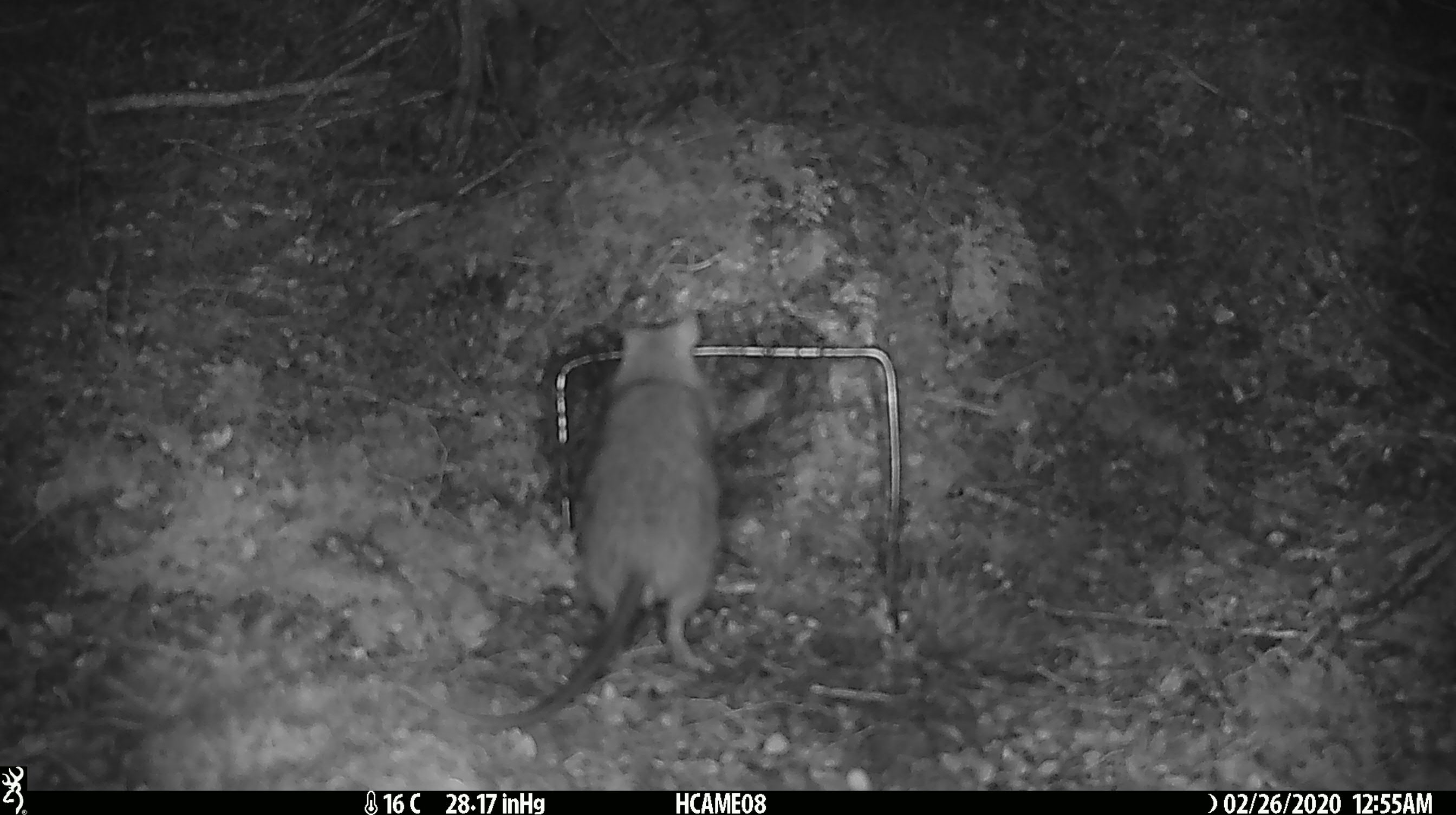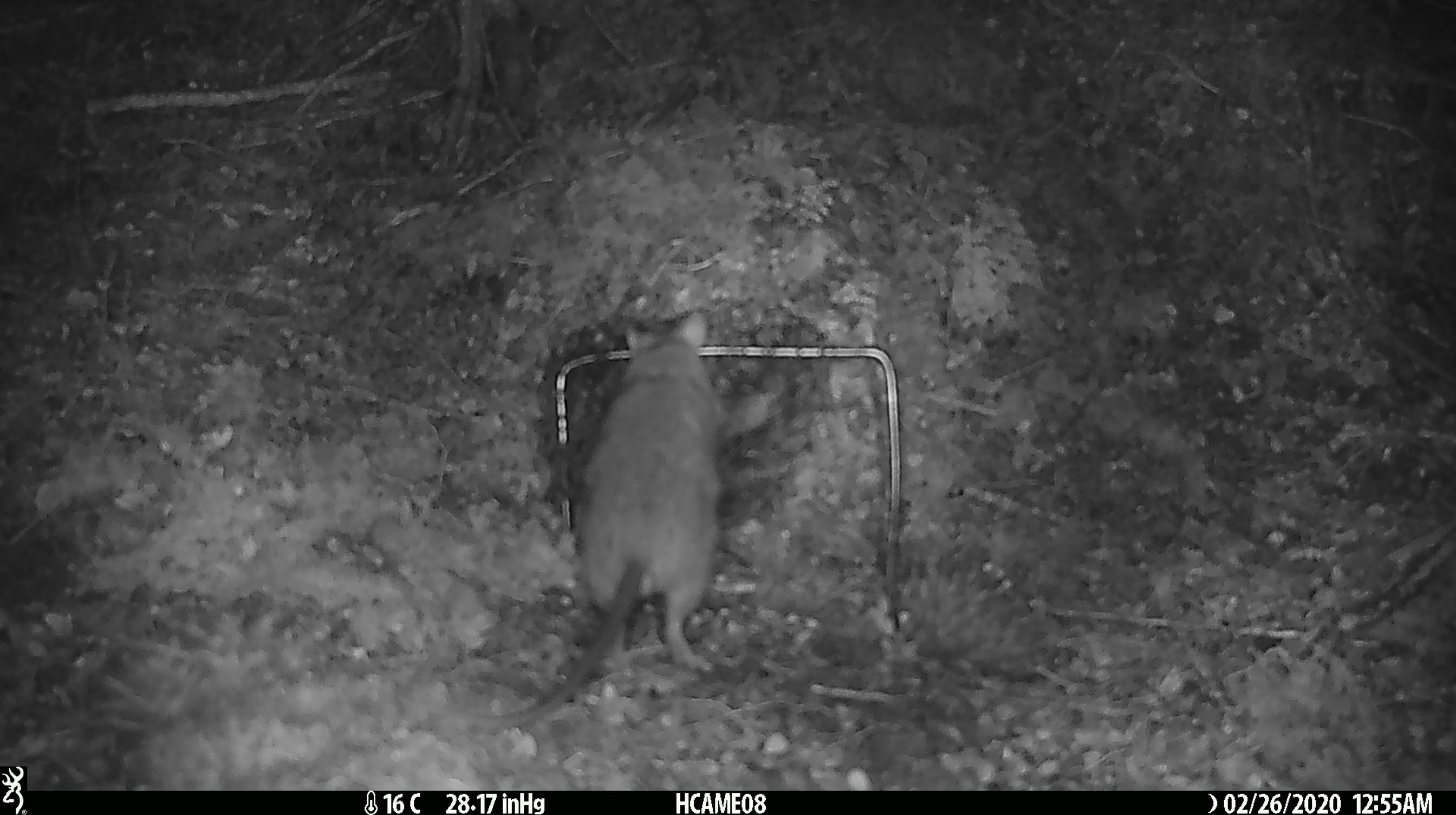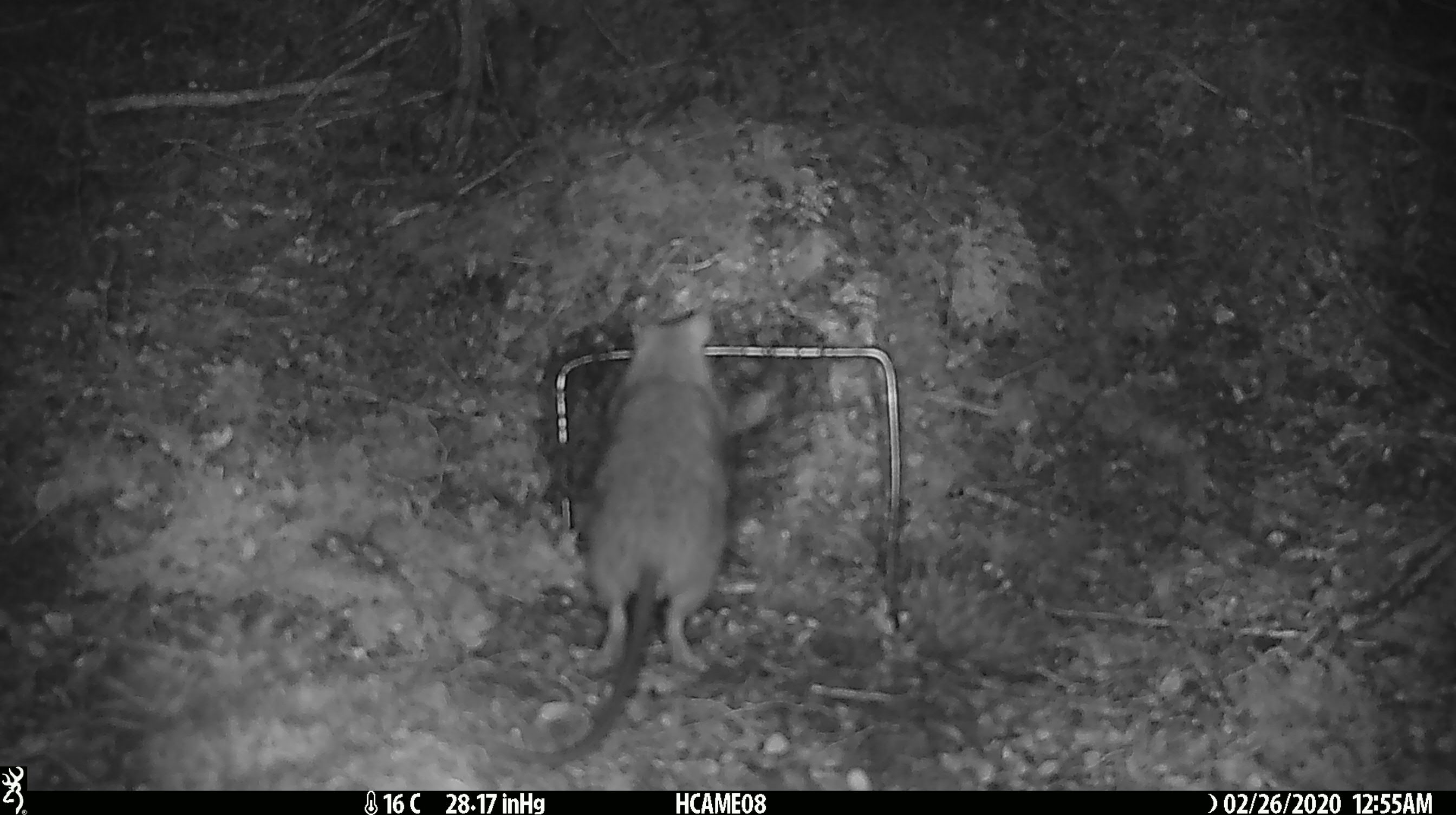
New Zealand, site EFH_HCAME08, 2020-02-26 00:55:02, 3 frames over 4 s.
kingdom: Animalia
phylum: Chordata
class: Mammalia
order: Rodentia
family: Muridae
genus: Rattus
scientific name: Rattus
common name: rat